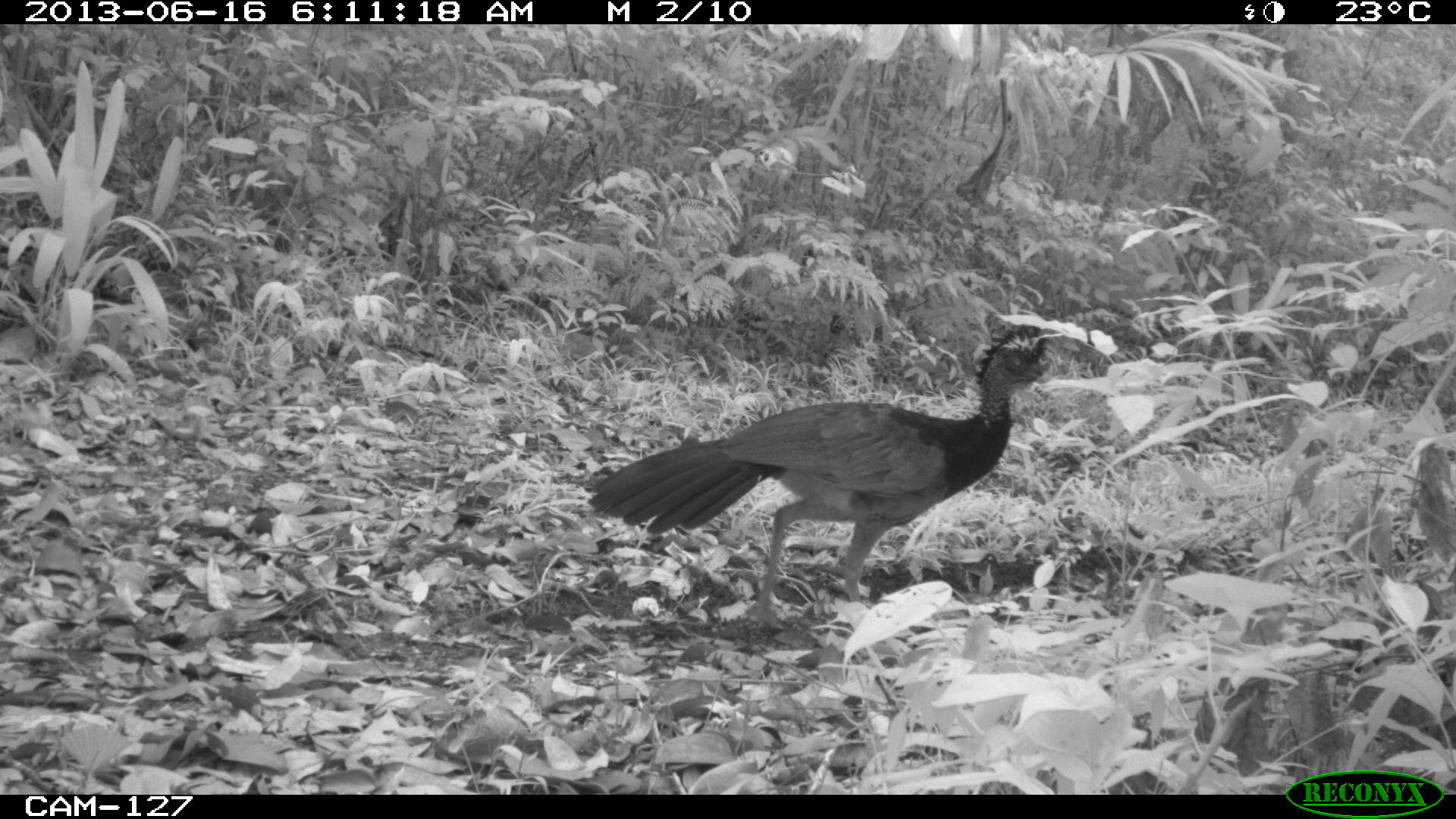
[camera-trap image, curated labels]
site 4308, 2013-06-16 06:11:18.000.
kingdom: Animalia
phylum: Chordata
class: Aves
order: Galliformes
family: Cracidae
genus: Crax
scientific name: Crax rubra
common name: great curassow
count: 1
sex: female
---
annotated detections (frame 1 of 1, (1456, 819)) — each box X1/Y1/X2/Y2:
crax rubra: 584/324/1047/626